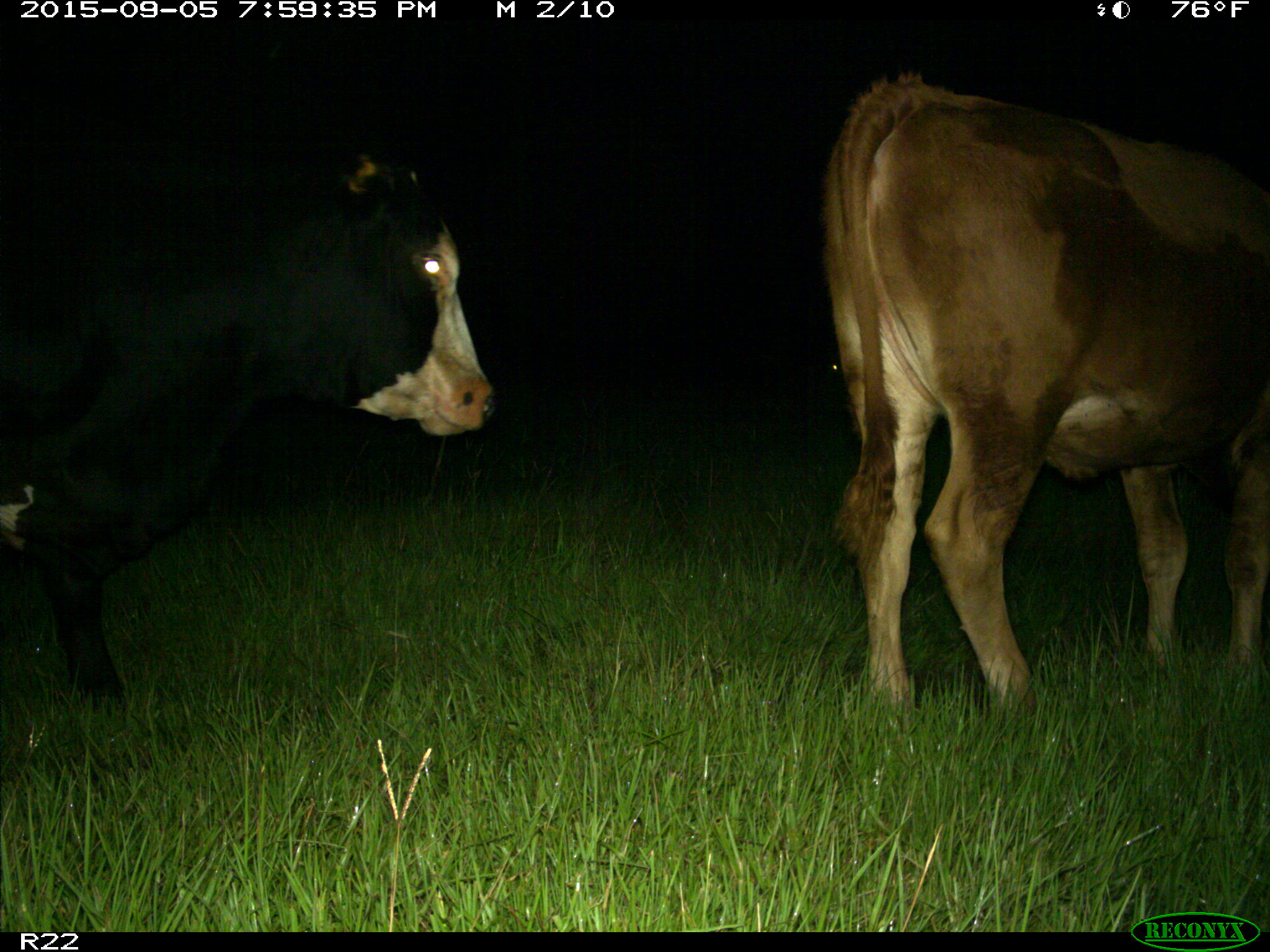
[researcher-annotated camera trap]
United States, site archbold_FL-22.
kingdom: Animalia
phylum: Chordata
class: Mammalia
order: Artiodactyla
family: Bovidae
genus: Bos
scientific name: Bos taurus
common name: domestic cow